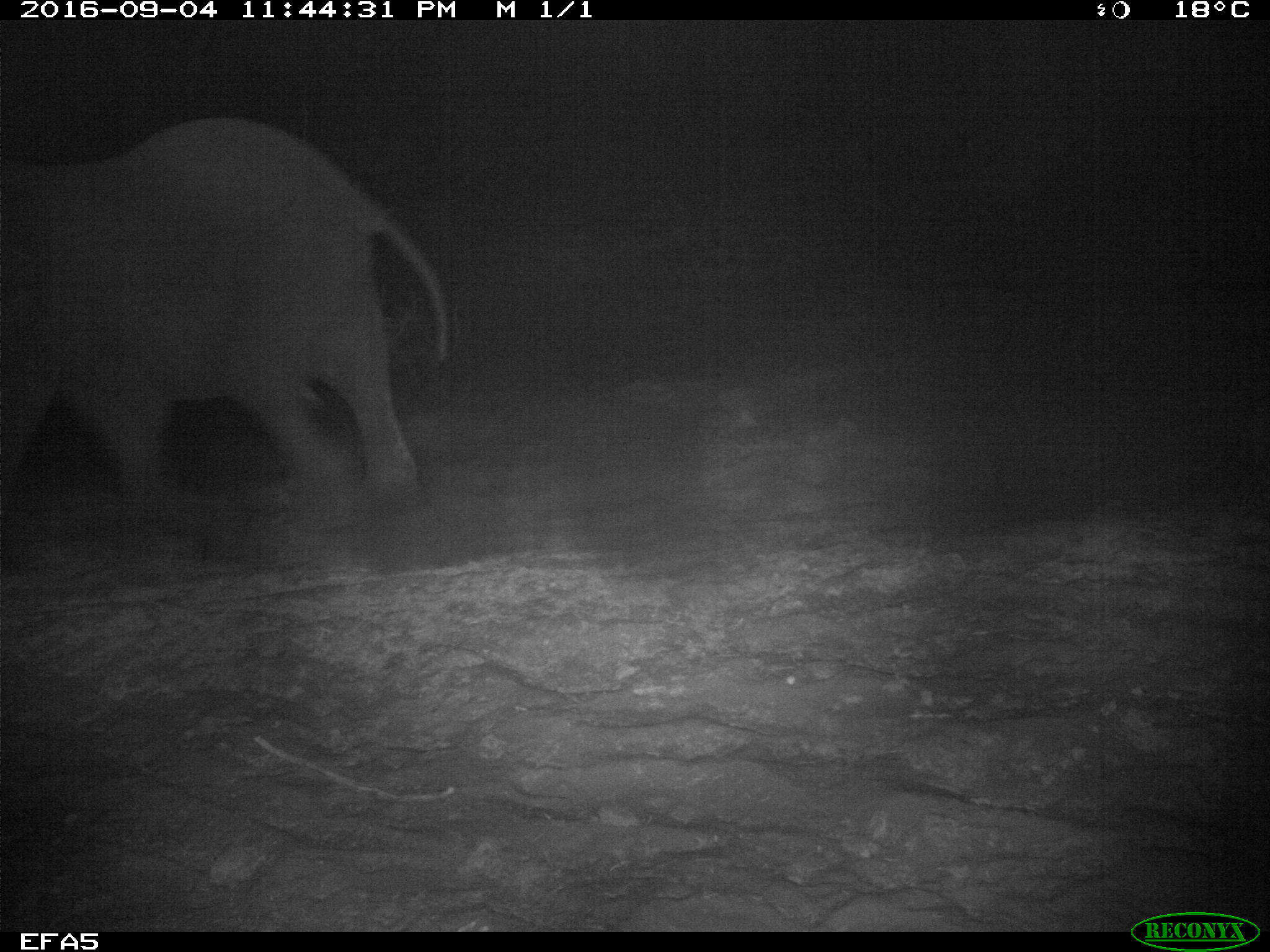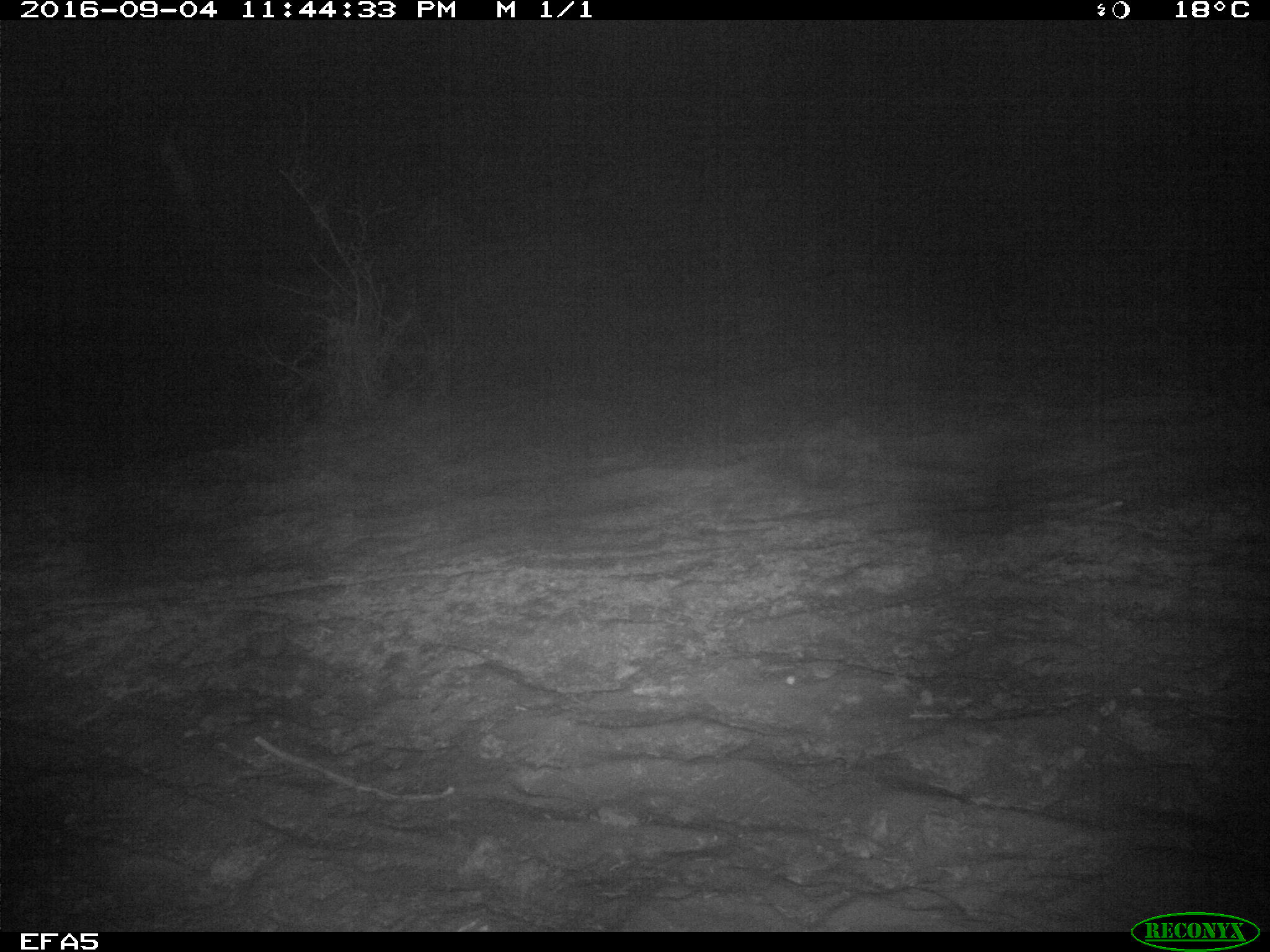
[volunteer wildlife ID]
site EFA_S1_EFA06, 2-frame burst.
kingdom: Animalia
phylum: Chordata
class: Mammalia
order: Proboscidea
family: Elephantidae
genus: Loxodonta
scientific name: Loxodonta africana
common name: african bush elephant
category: elephant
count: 1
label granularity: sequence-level